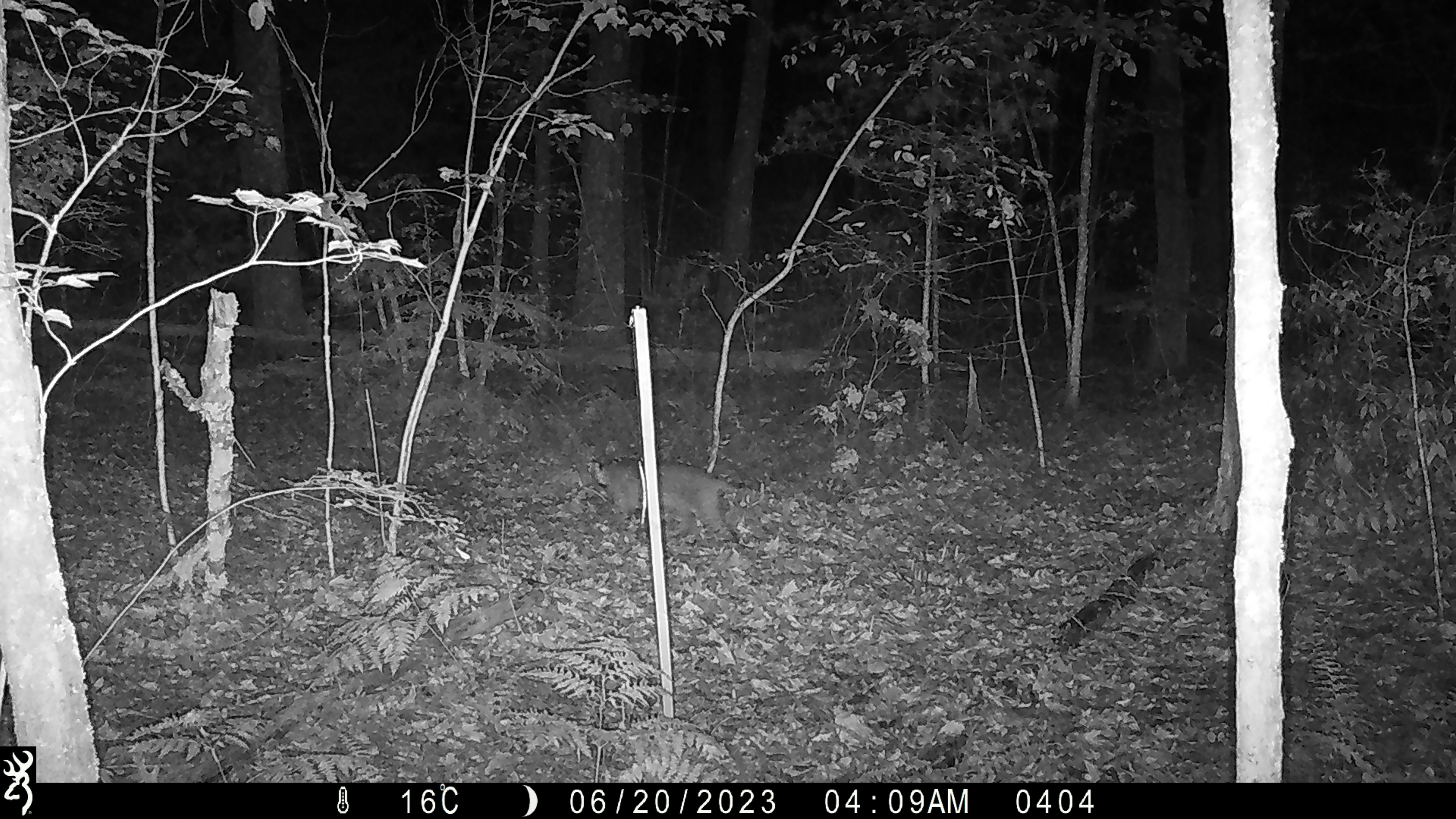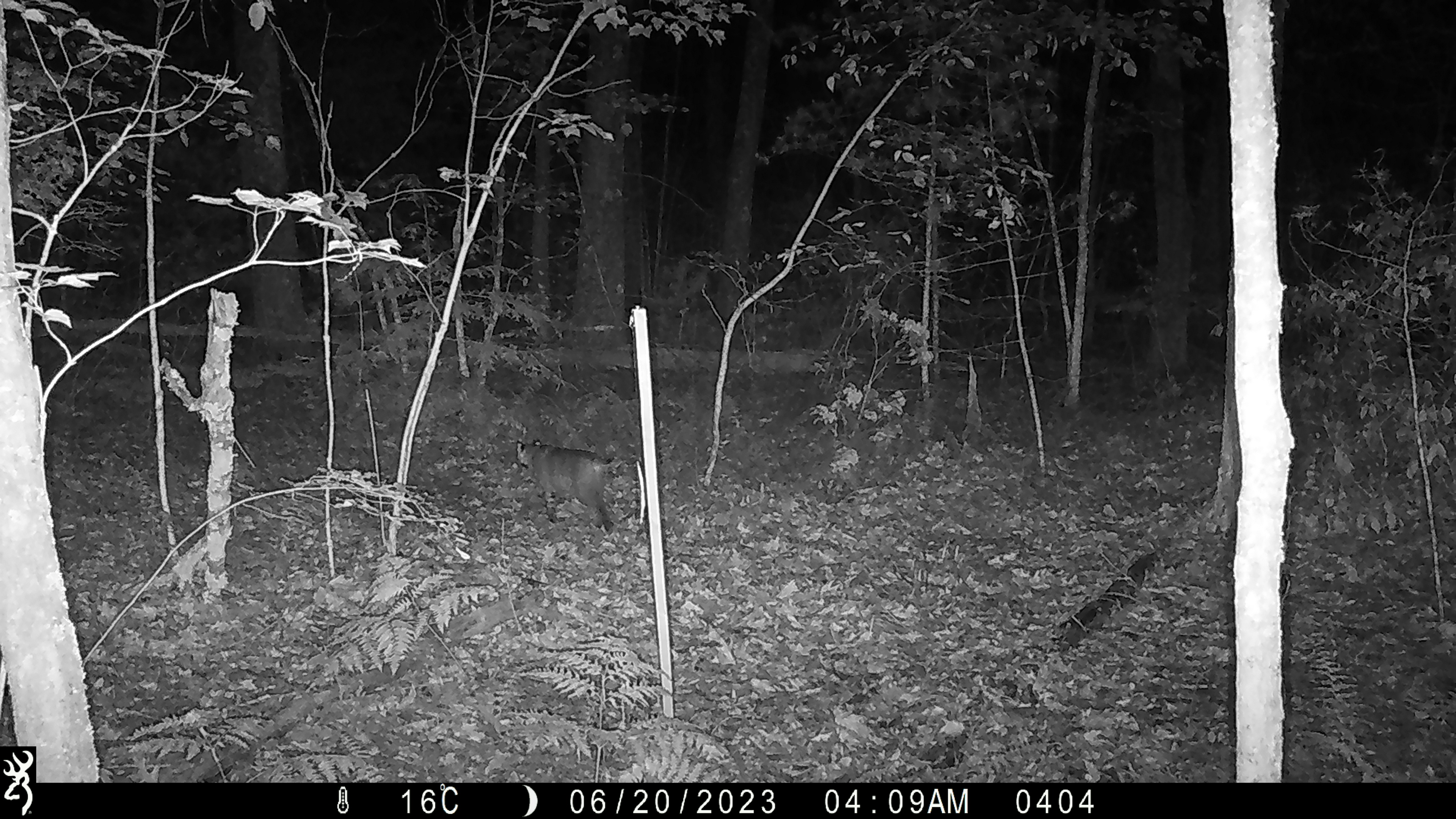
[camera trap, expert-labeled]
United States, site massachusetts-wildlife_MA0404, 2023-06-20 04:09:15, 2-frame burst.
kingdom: Animalia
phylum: Chordata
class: Mammalia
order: Carnivora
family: Felidae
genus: Lynx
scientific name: Lynx rufus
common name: bobcat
Bobcat (Lynx rufus).